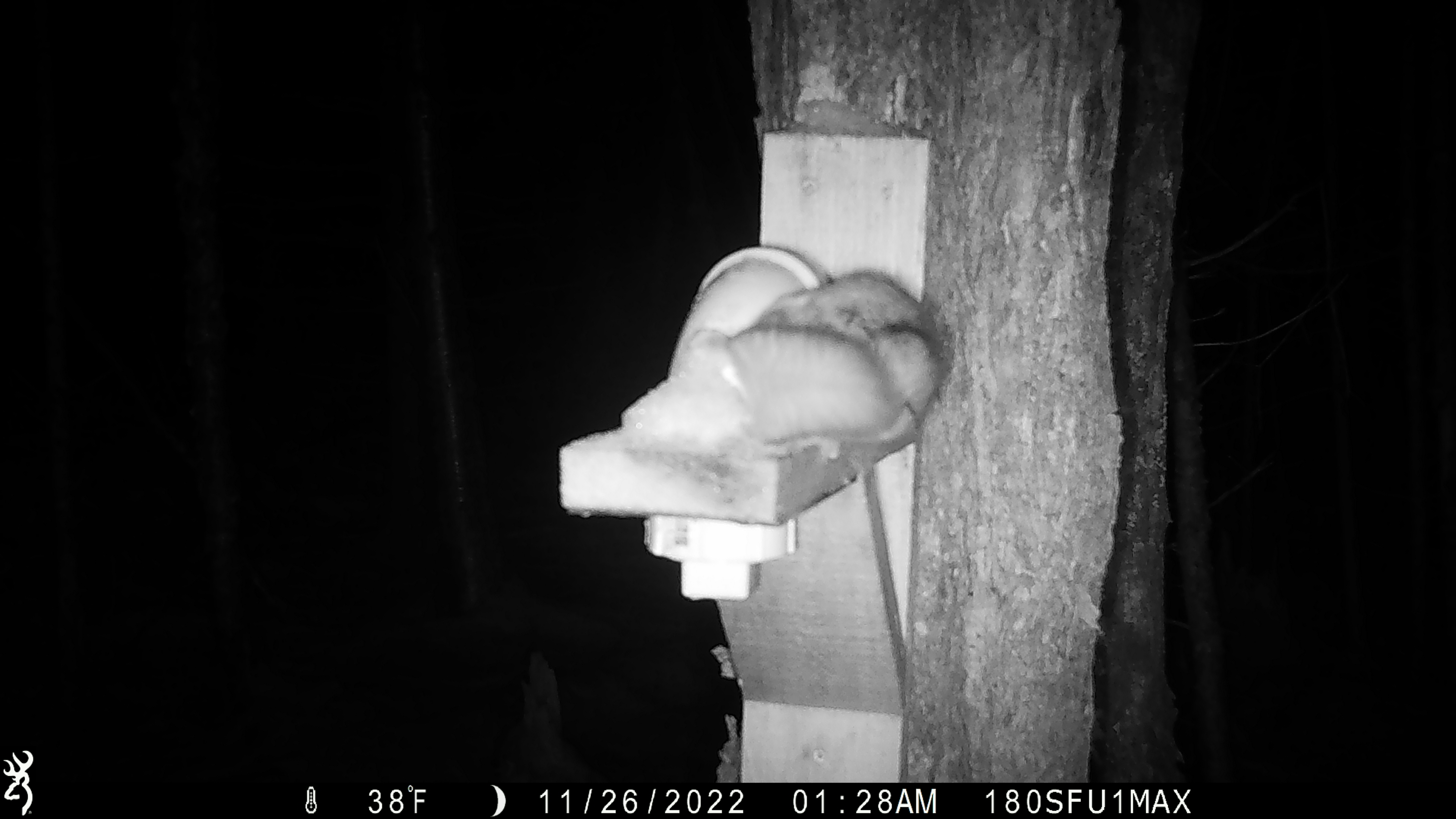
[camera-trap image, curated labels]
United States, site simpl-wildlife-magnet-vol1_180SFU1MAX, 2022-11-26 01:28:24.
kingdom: Animalia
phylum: Chordata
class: Mammalia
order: Rodentia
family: Sciuridae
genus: Glaucomys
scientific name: Glaucomys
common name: flying squirrel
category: flying squirrel sp.